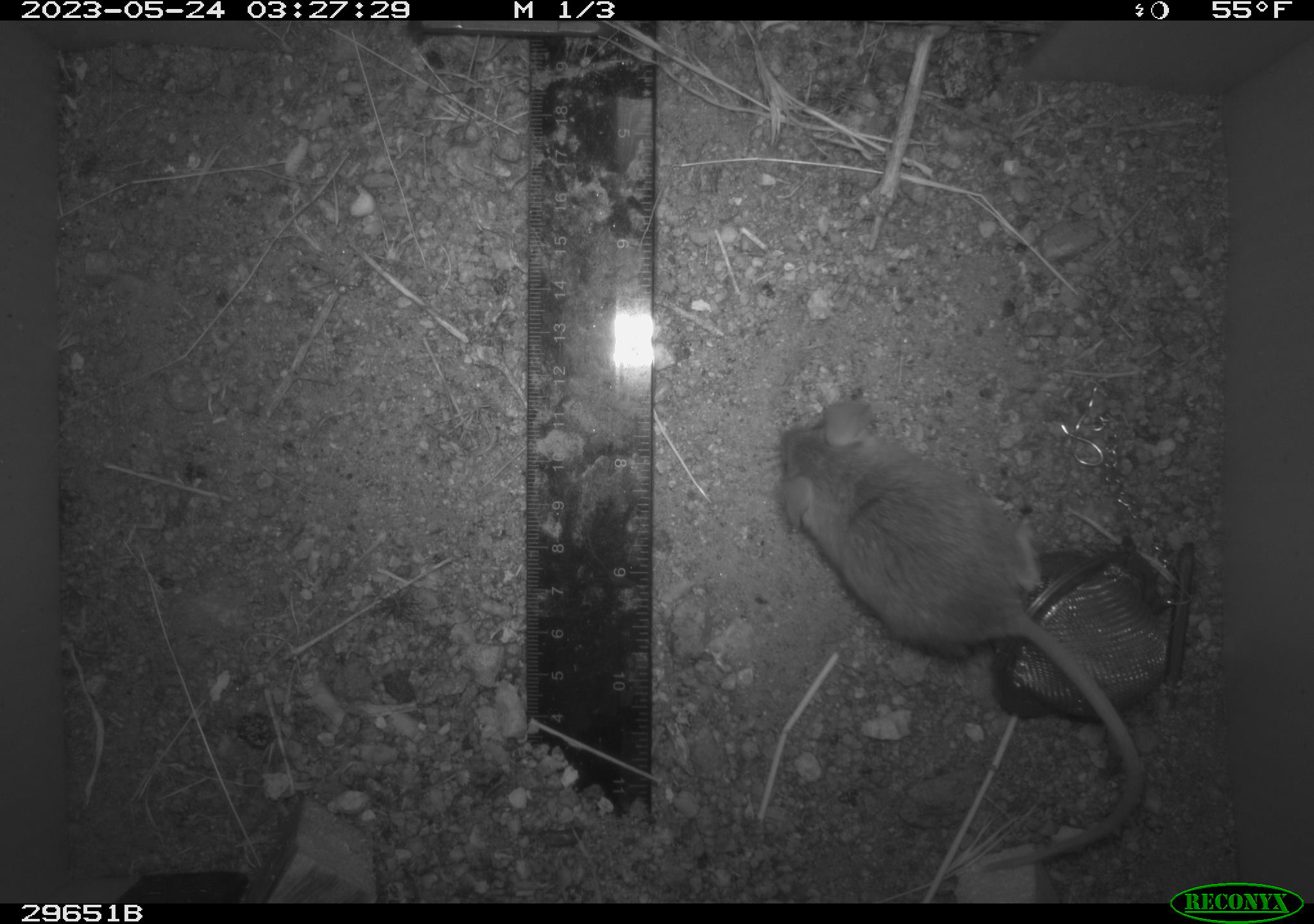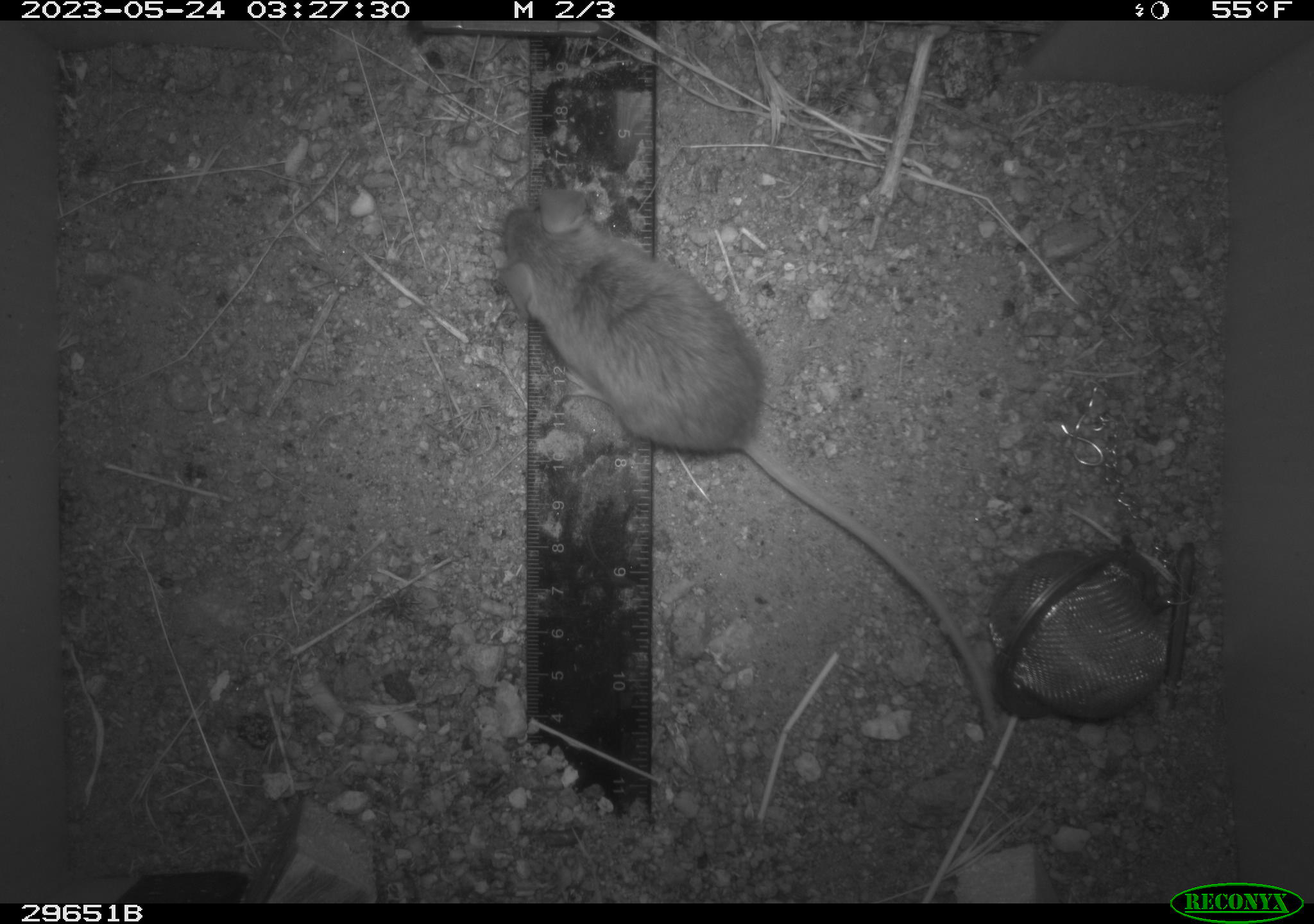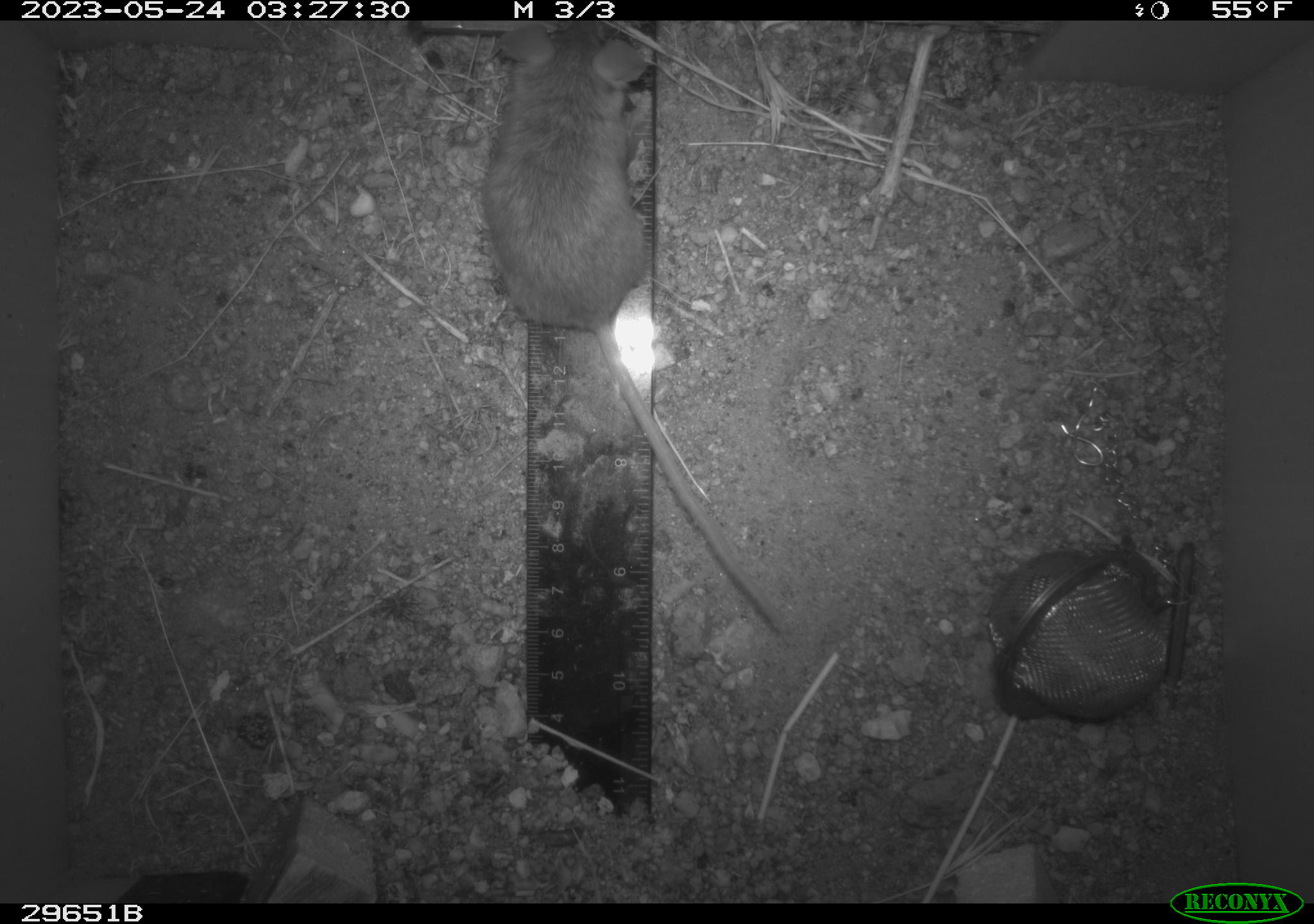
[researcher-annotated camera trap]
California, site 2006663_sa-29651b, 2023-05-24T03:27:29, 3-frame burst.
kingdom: Animalia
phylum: Chordata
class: Mammalia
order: Rodentia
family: Cricetidae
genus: Peromyscus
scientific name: Peromyscus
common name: deer mice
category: peromyscus species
Peromyscus species (deer mice) (Peromyscus).